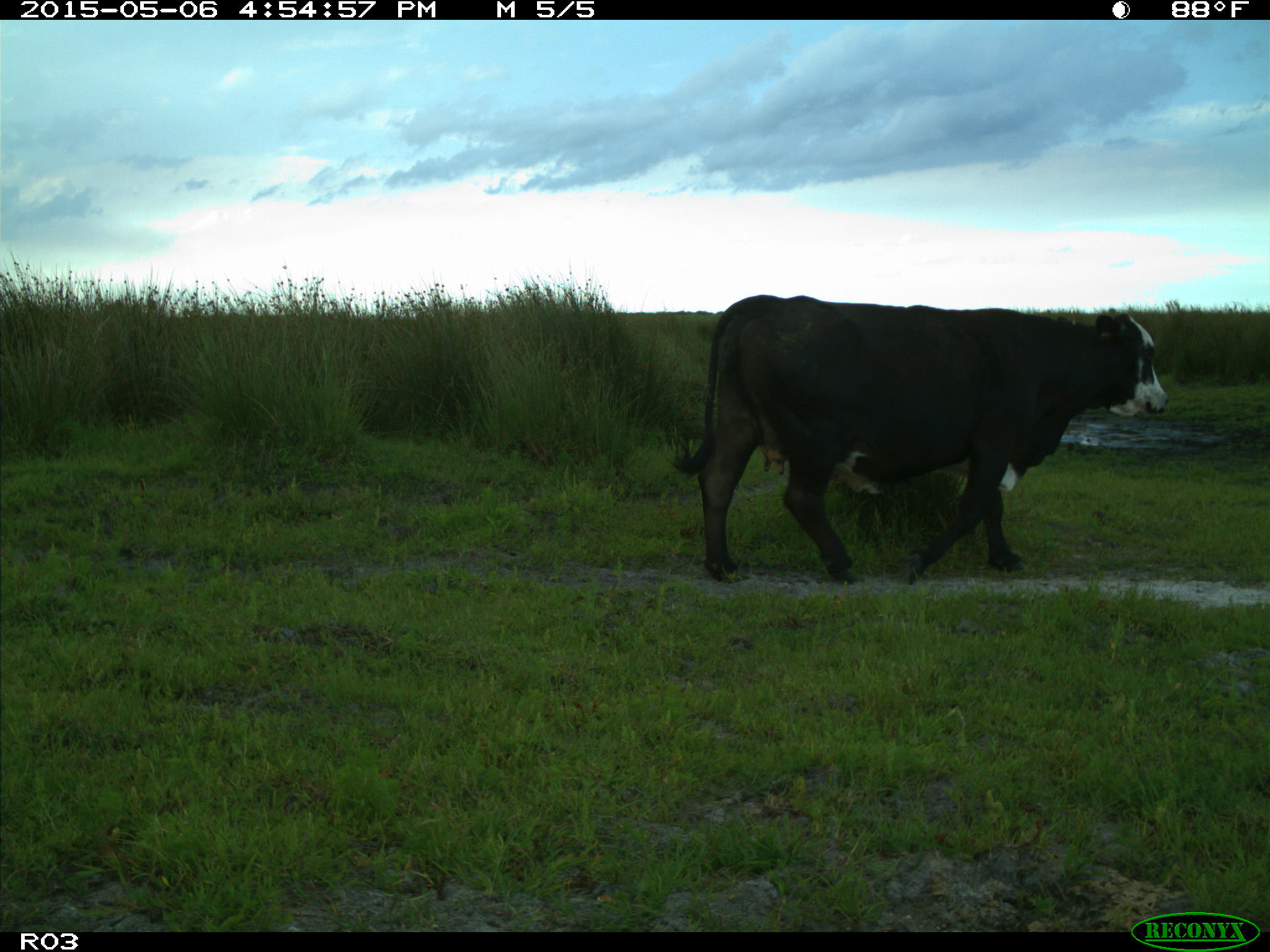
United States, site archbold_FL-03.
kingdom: Animalia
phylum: Chordata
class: Mammalia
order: Artiodactyla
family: Bovidae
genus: Bos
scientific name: Bos taurus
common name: domestic cow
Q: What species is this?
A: Bos taurus (domestic cow).